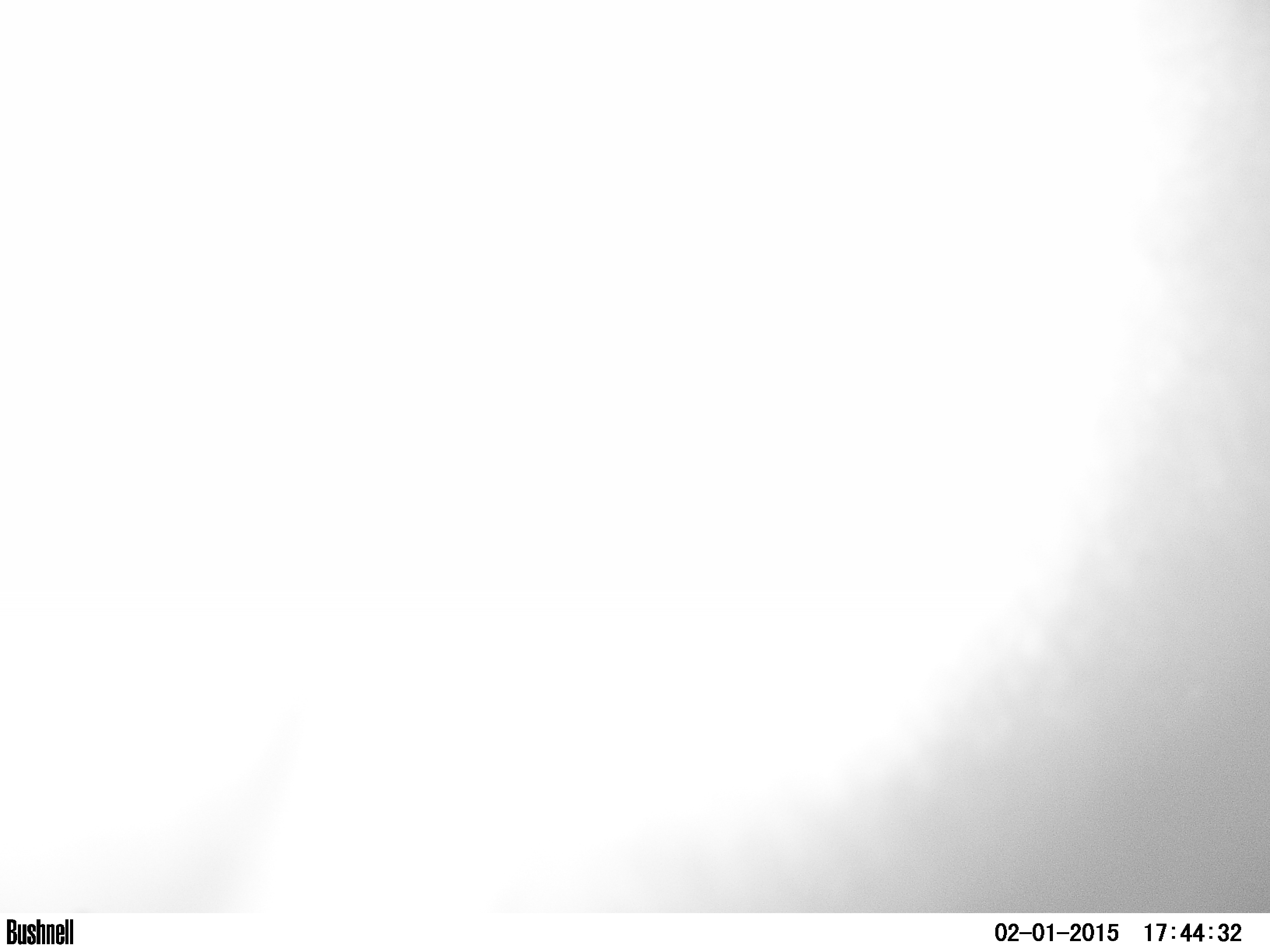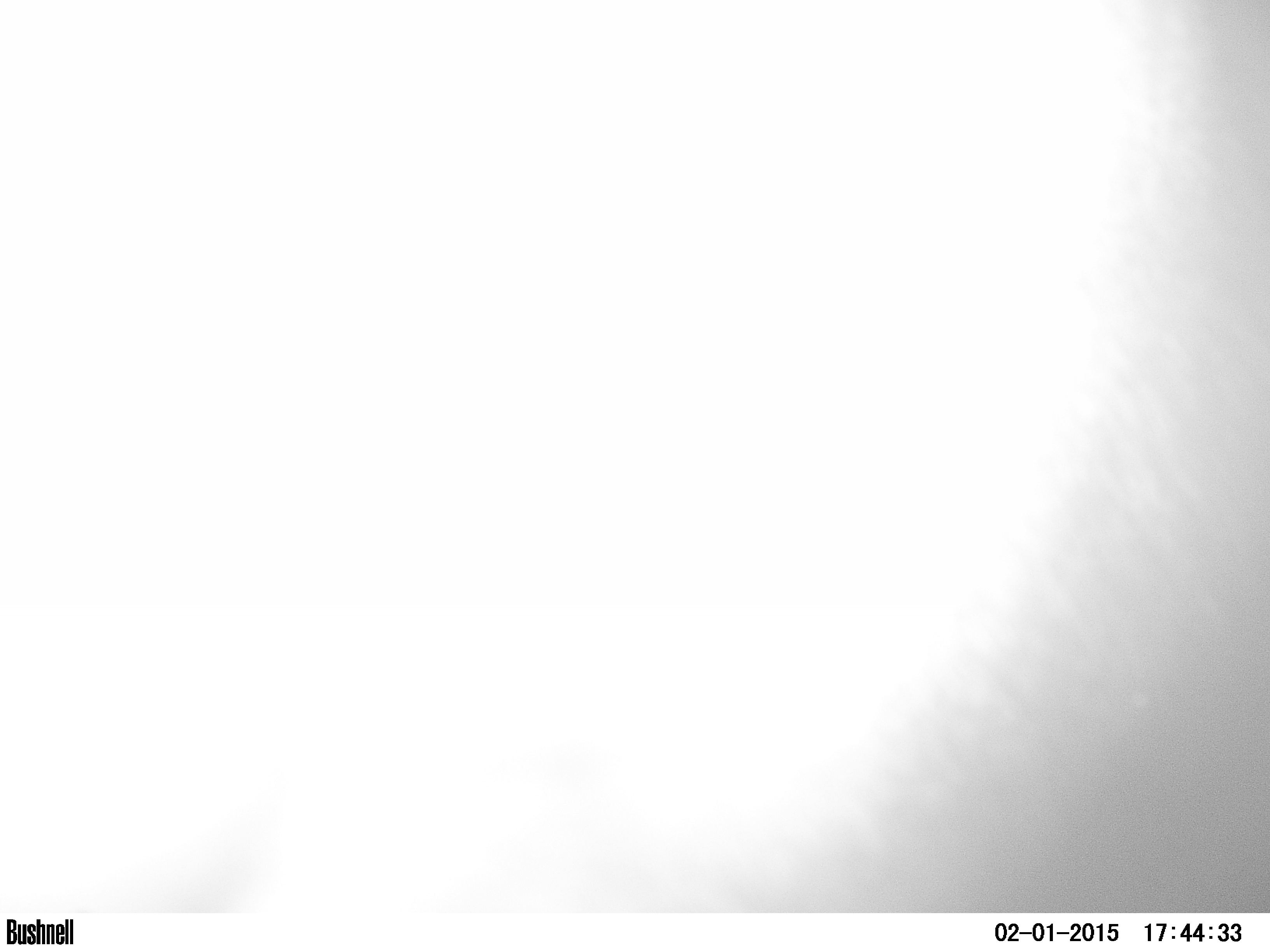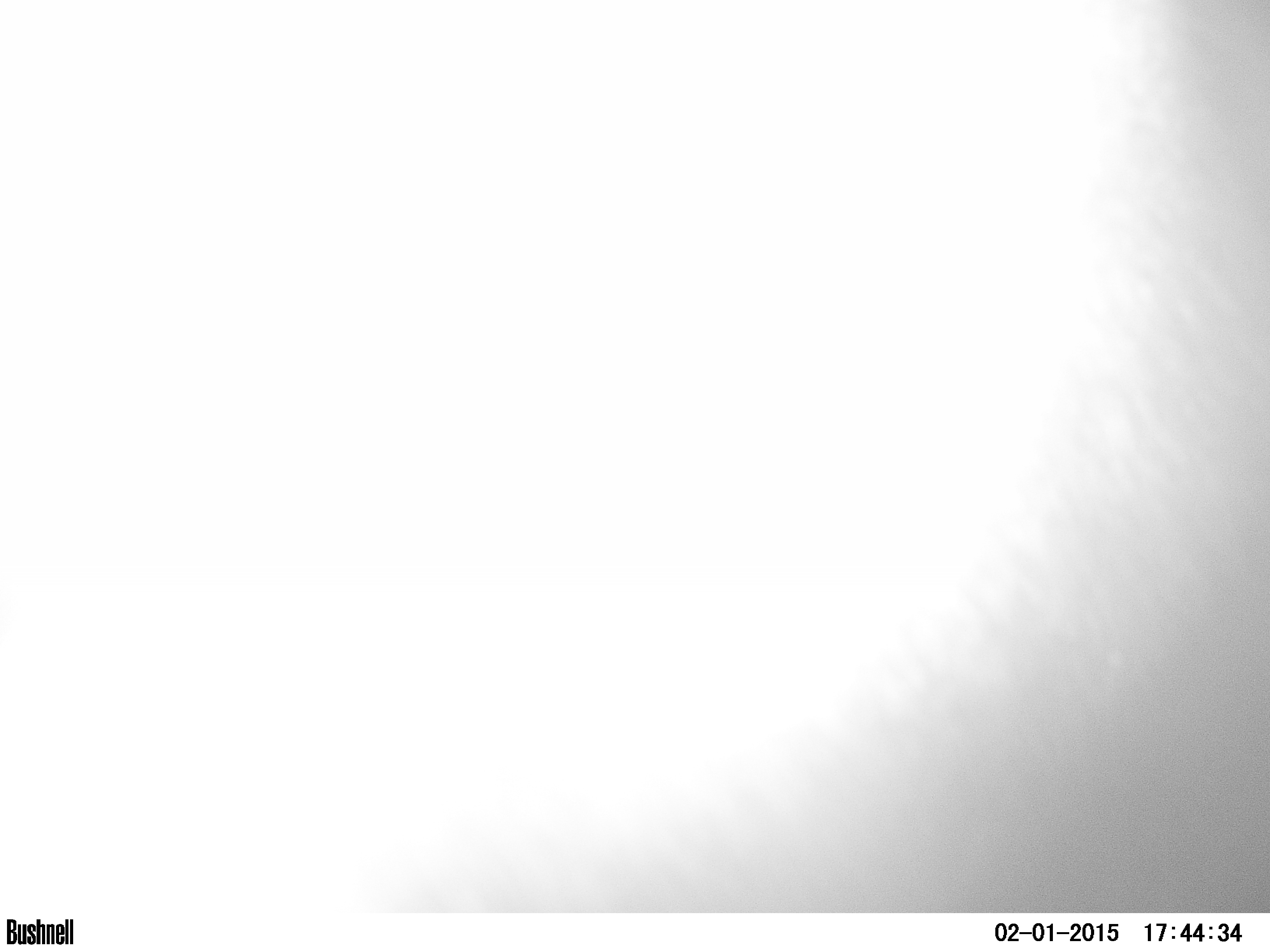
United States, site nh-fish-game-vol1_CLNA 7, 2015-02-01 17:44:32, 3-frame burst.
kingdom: Animalia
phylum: Chordata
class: Mammalia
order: Artiodactyla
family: Cervidae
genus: Alces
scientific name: Alces alces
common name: moose